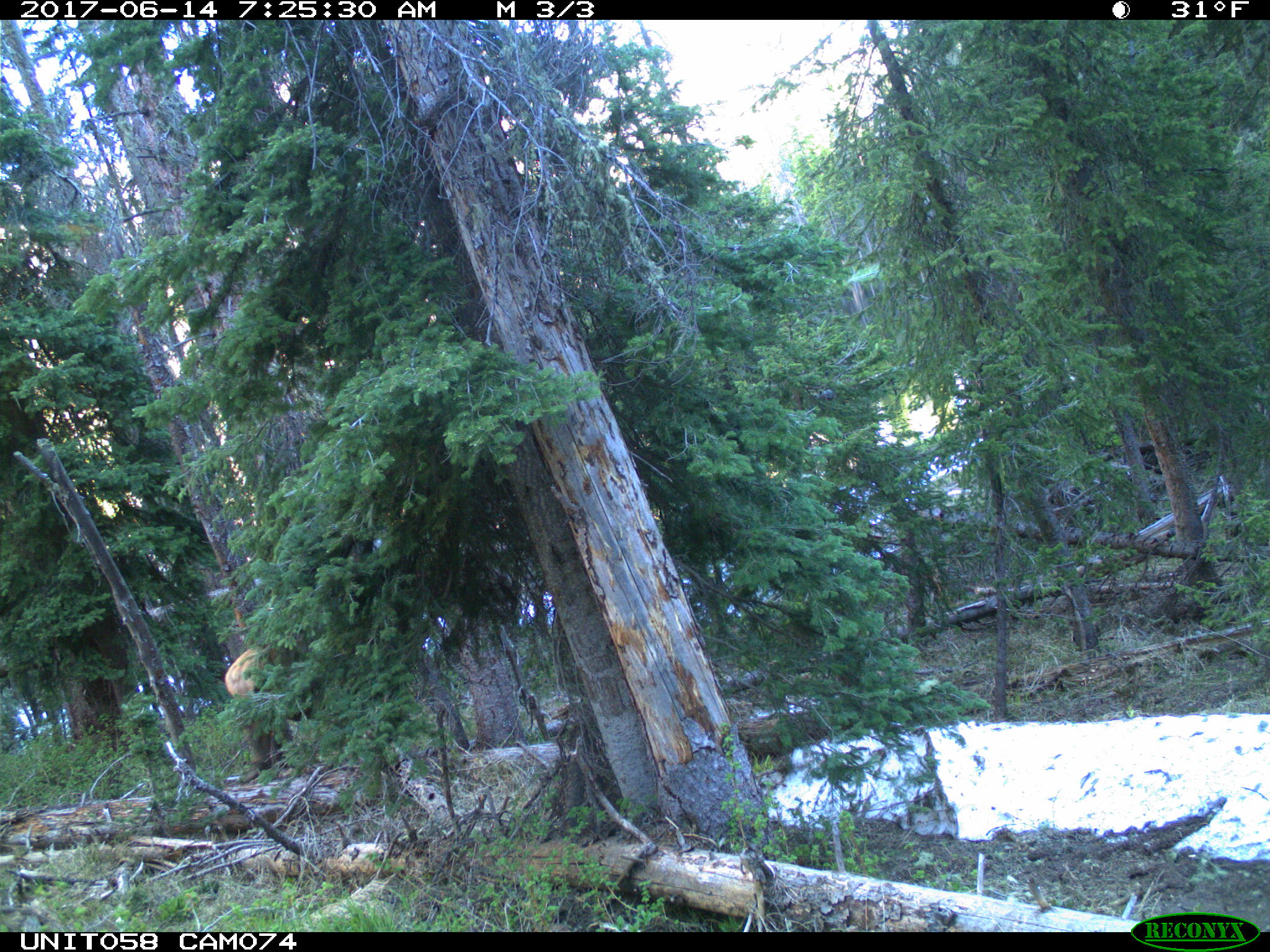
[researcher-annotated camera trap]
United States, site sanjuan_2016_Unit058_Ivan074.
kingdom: Animalia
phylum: Chordata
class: Mammalia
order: Artiodactyla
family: Cervidae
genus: Cervus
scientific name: Cervus elaphus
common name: red deer